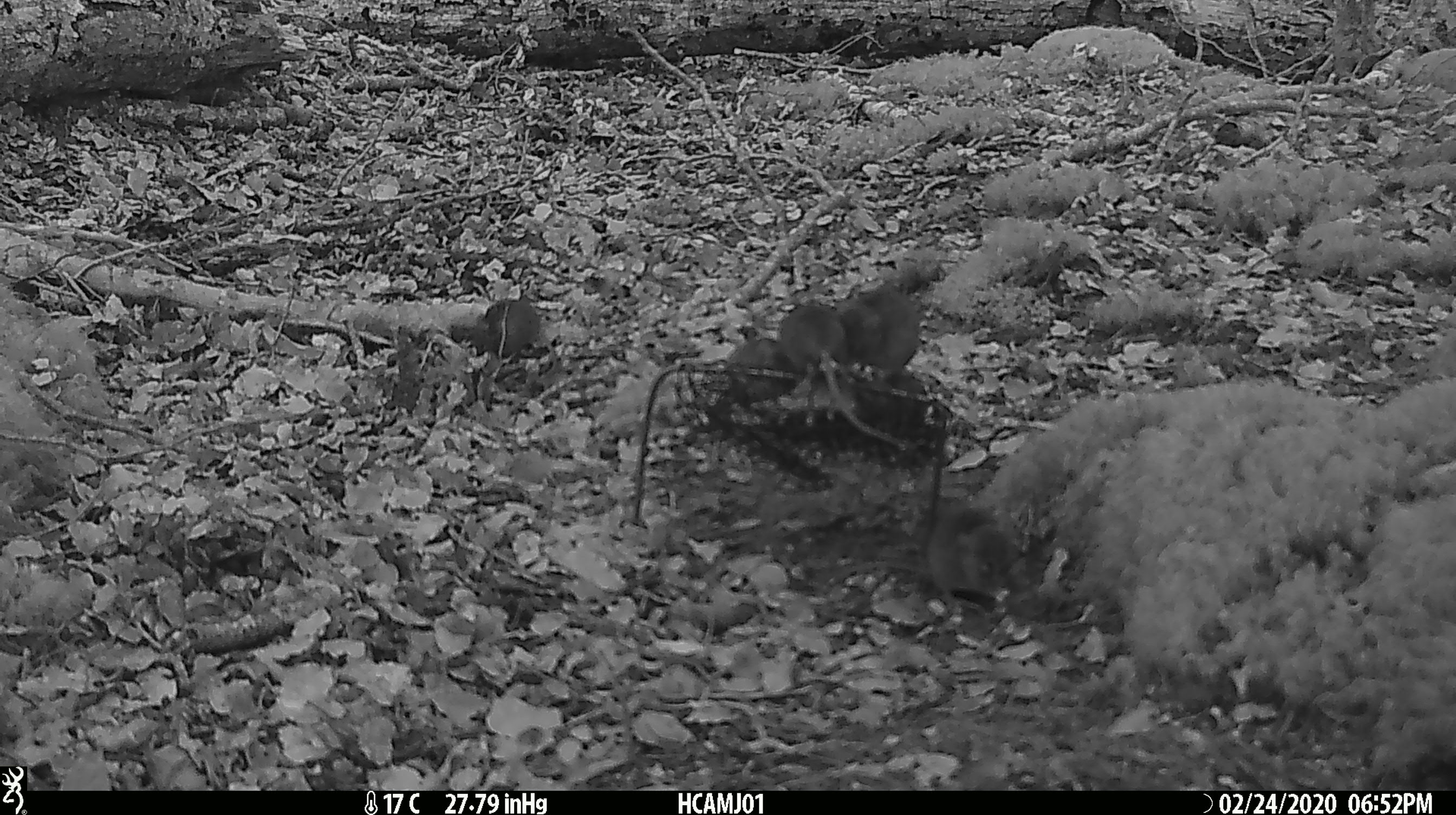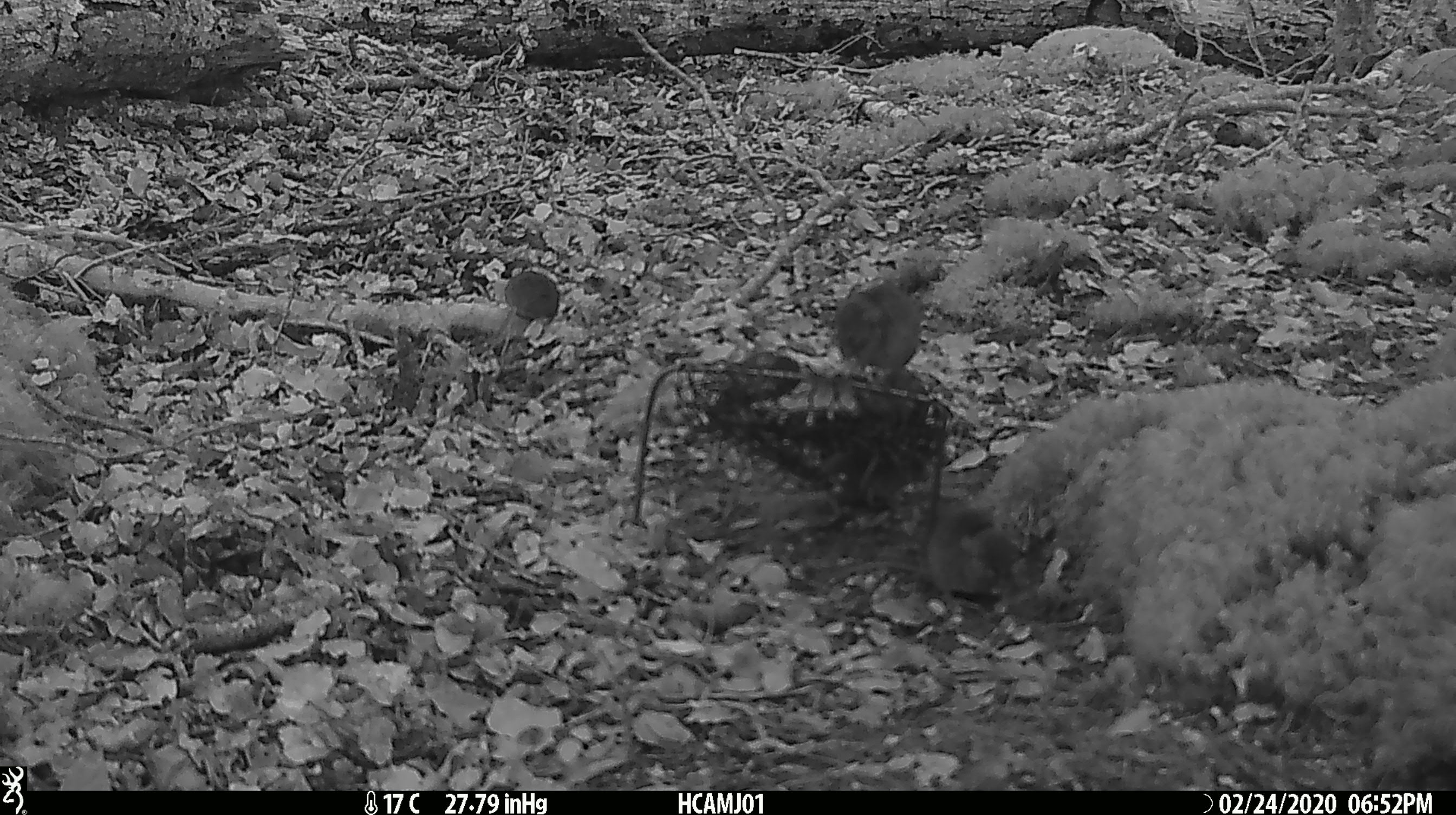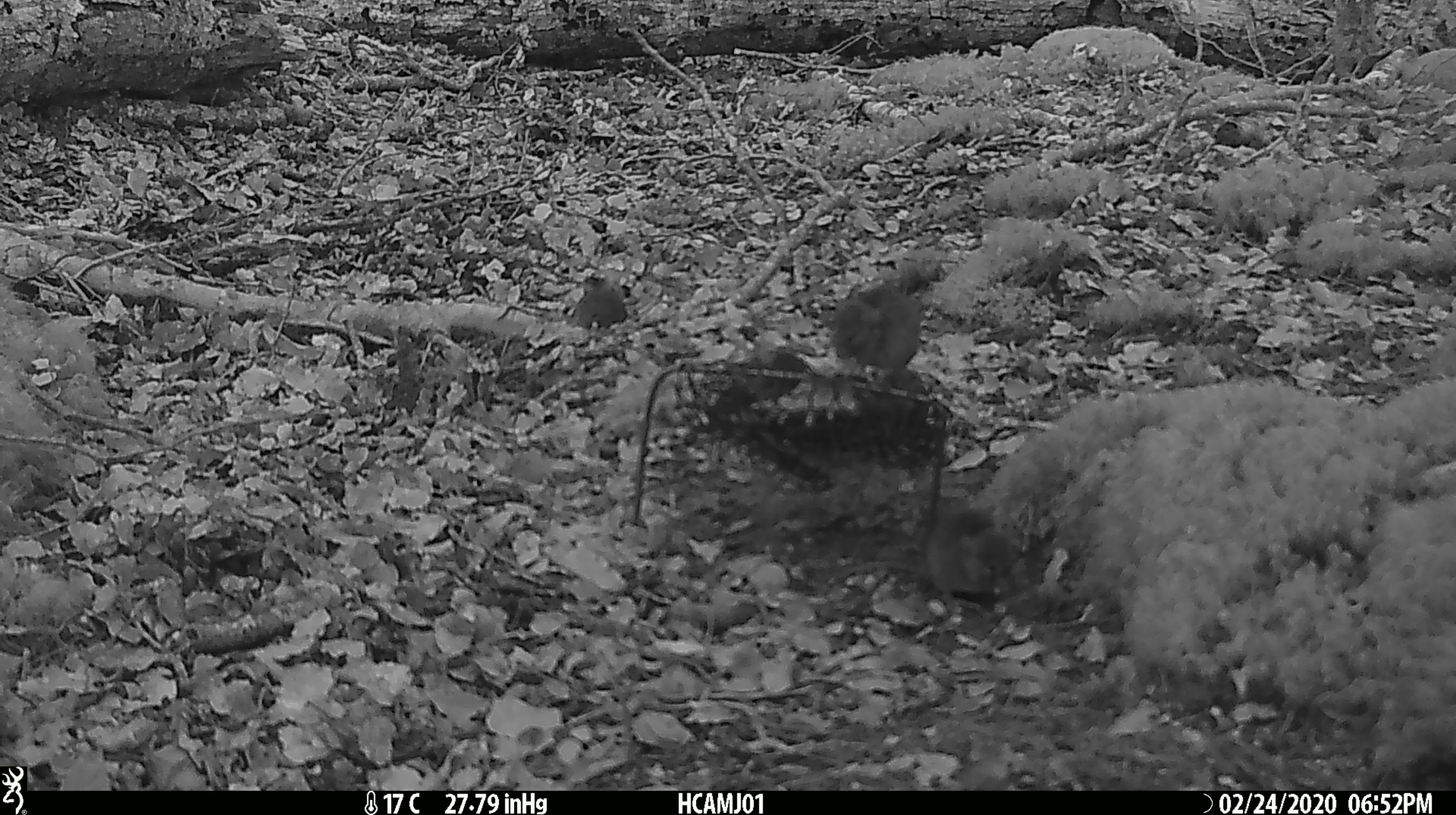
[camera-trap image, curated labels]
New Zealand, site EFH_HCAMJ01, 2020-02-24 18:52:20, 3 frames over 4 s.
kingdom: Animalia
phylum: Chordata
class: Mammalia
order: Rodentia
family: Muridae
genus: Mus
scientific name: Mus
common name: mouse